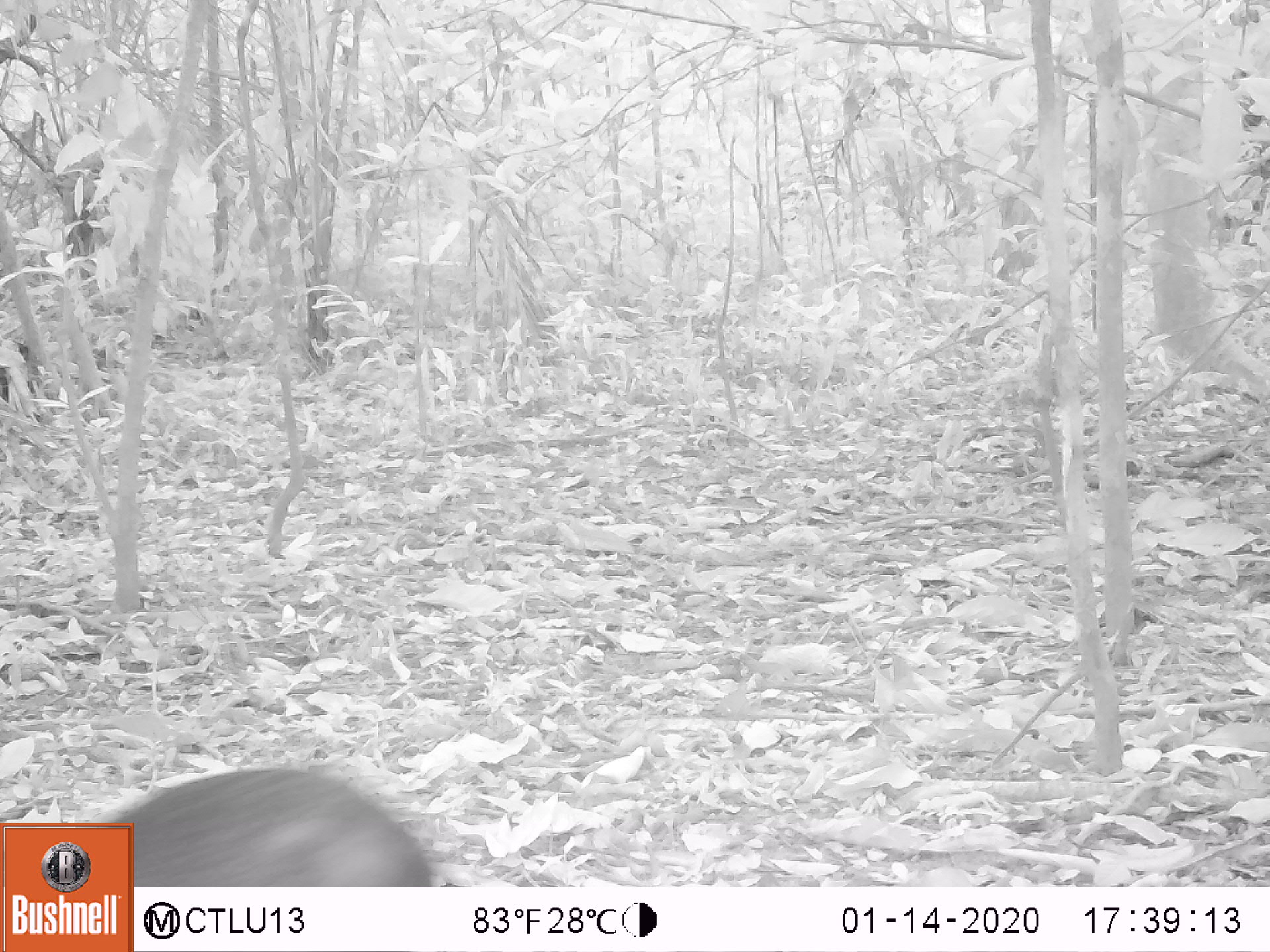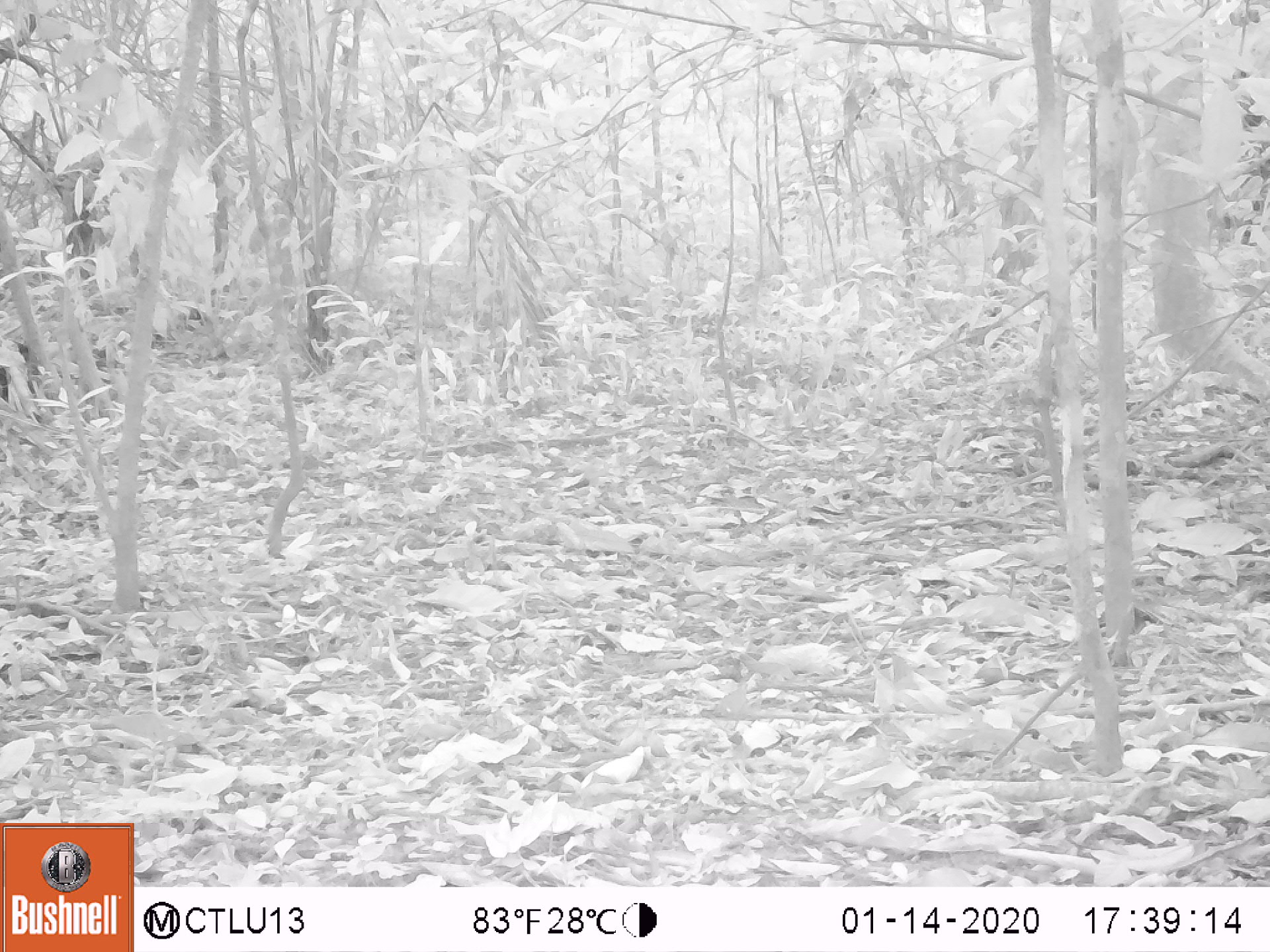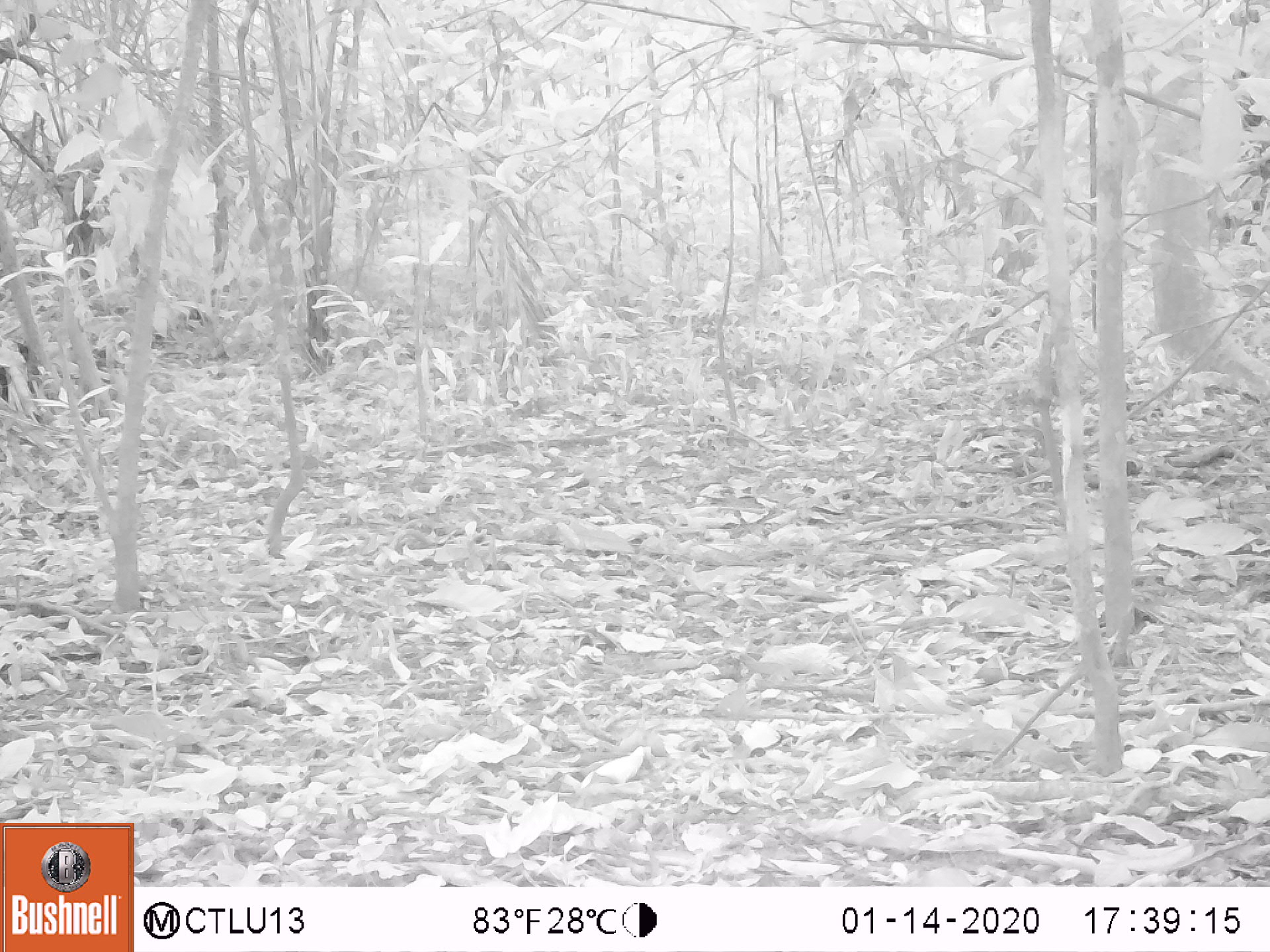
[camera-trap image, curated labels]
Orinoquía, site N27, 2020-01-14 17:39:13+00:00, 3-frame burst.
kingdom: Animalia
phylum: Chordata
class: Mammalia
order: Rodentia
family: Dasyproctidae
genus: Dasyprocta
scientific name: Dasyprocta fuliginosa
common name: black agouti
Black agouti (Dasyprocta fuliginosa).